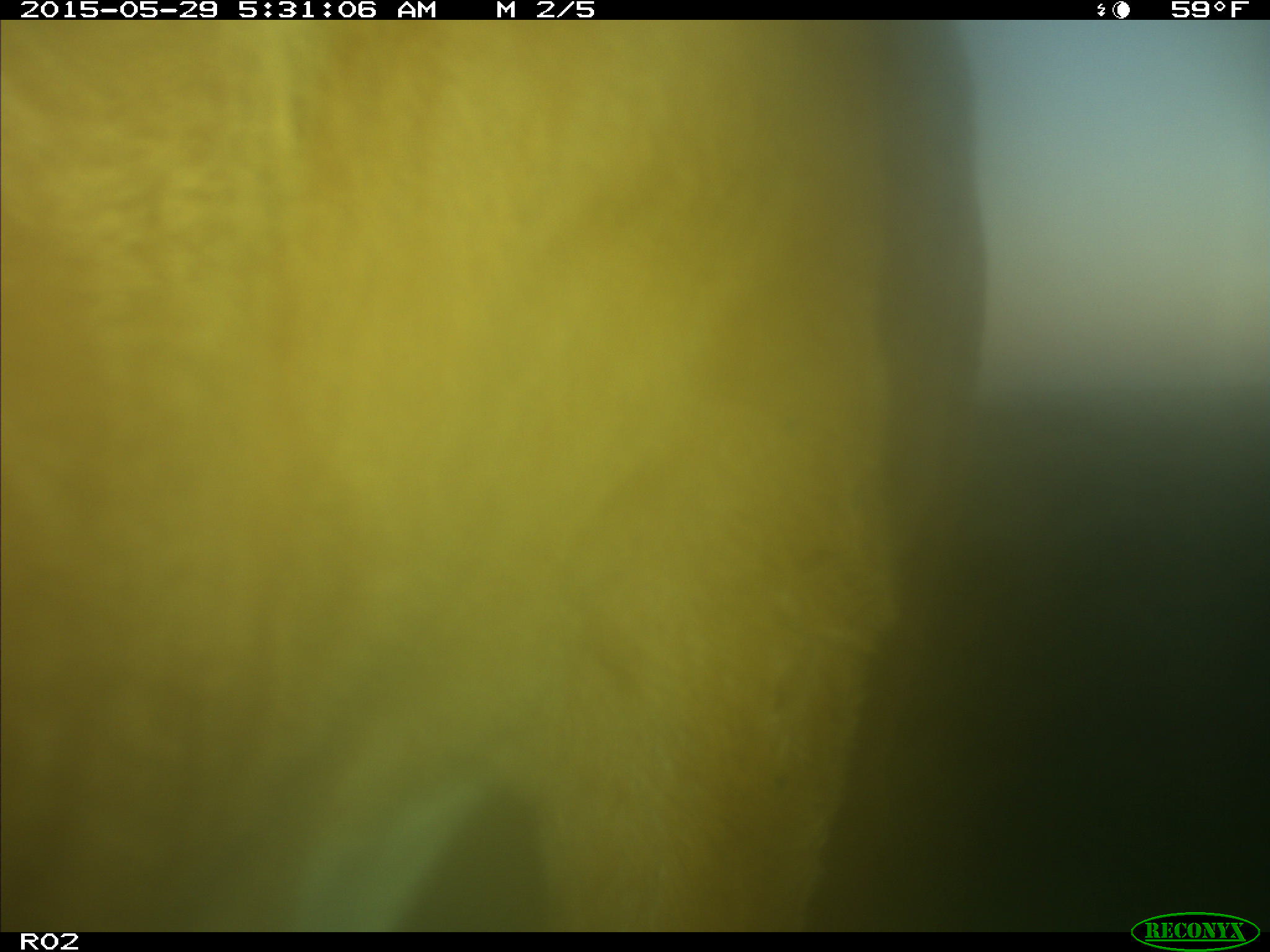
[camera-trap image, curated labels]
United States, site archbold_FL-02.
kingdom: Animalia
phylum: Chordata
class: Mammalia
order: Artiodactyla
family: Bovidae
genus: Bos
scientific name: Bos taurus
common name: domestic cow